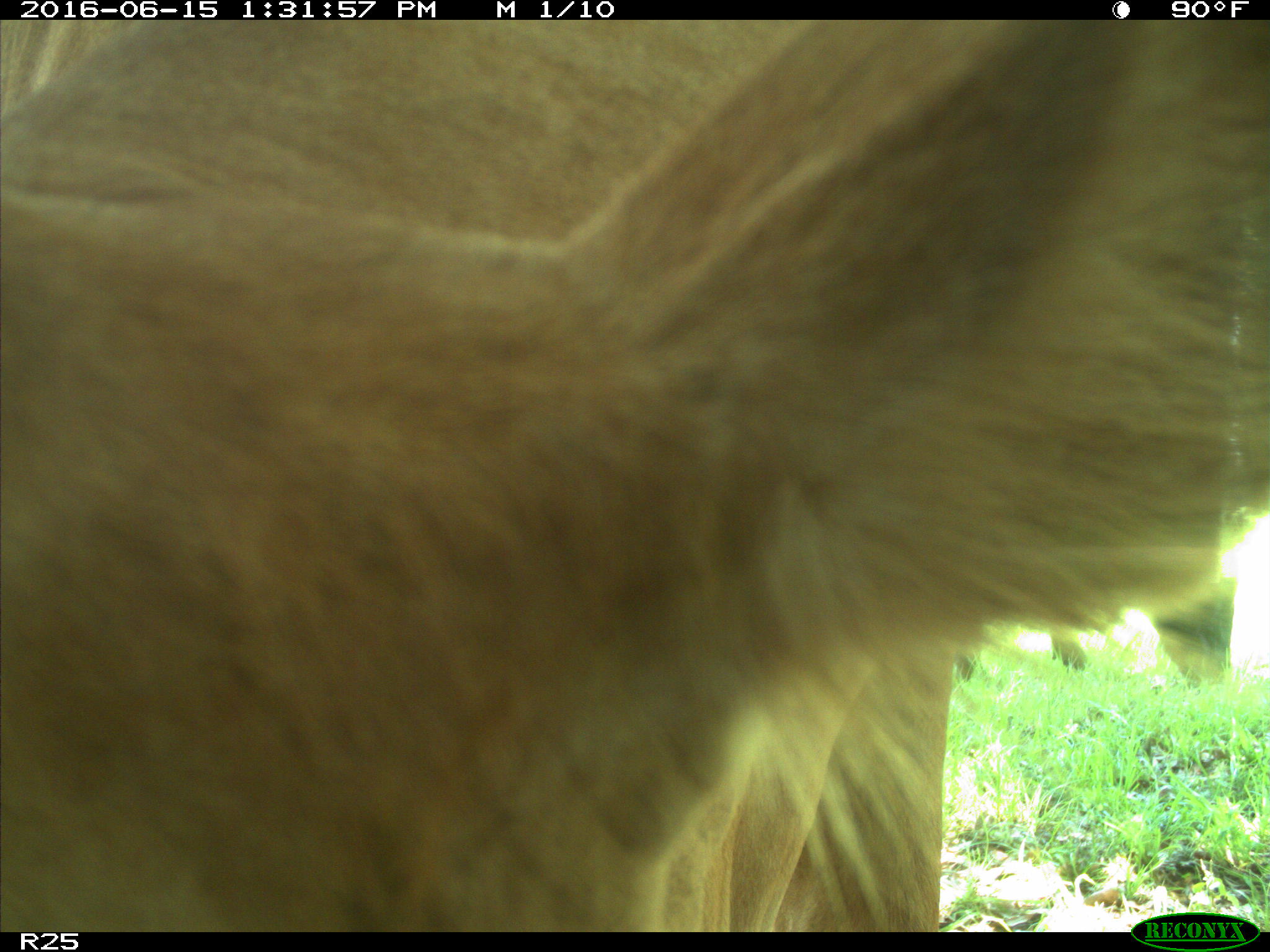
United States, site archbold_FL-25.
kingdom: Animalia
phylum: Chordata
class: Mammalia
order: Artiodactyla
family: Bovidae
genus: Bos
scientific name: Bos taurus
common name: domestic cow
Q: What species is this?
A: Bos taurus (domestic cow).